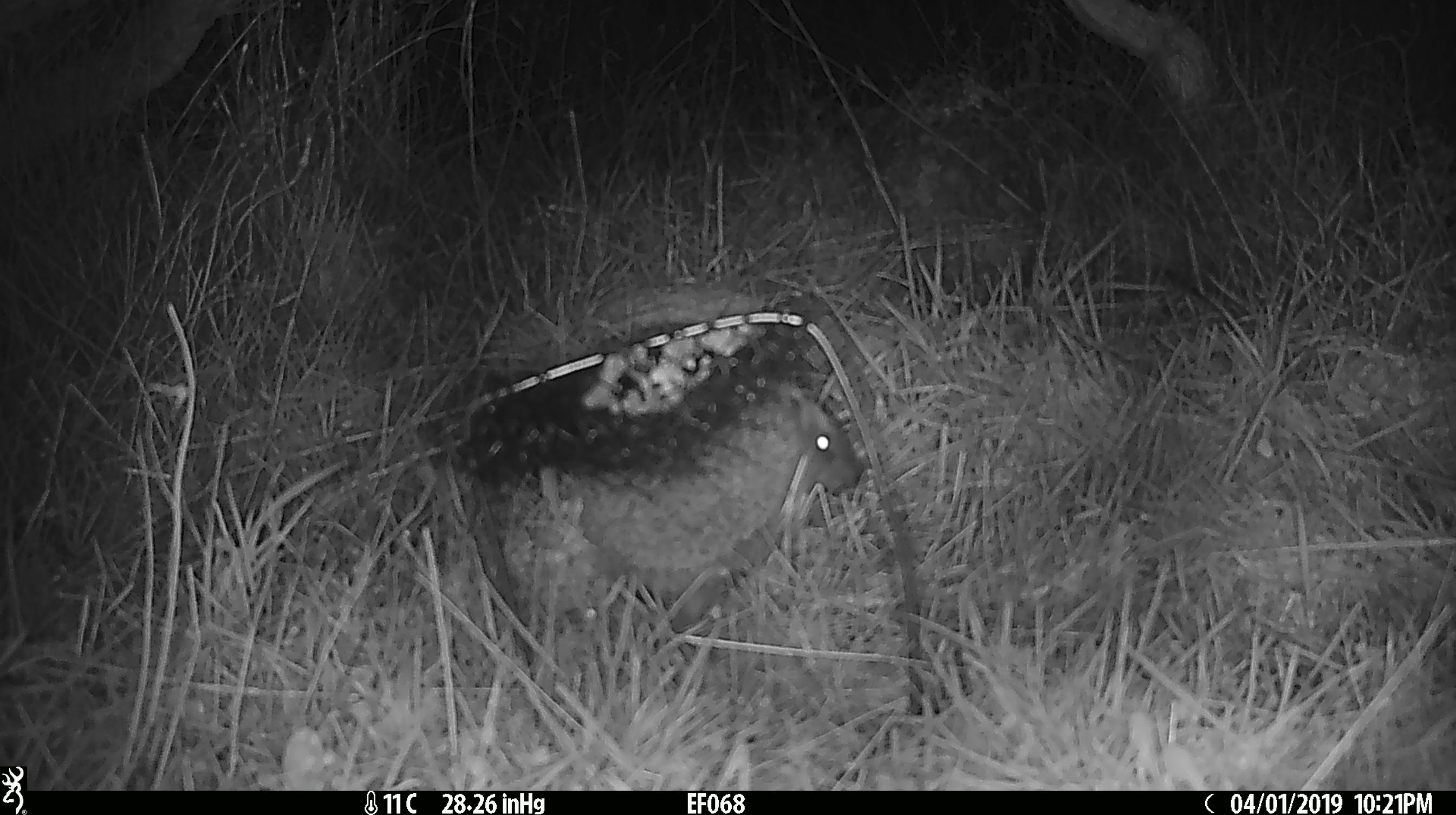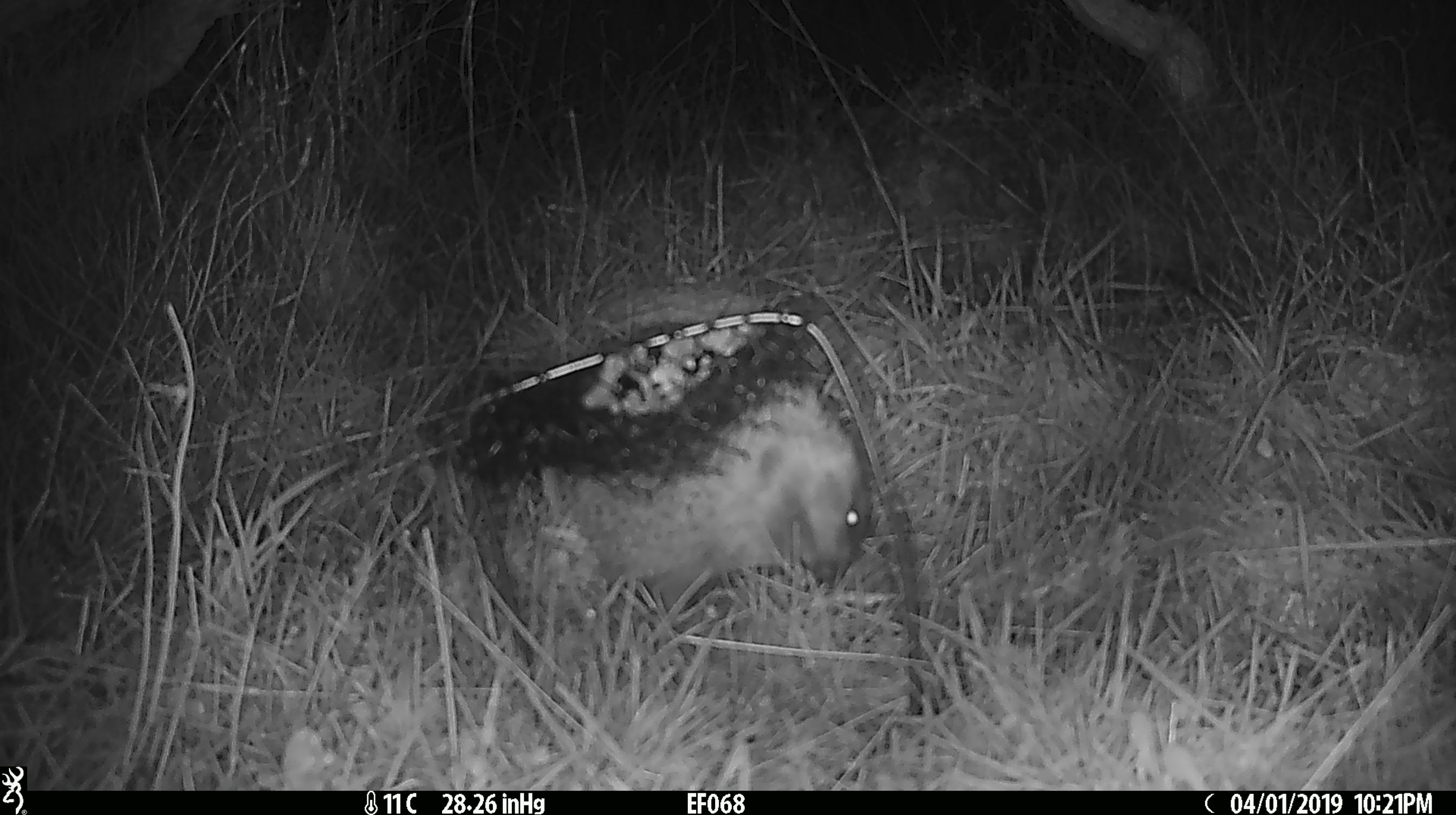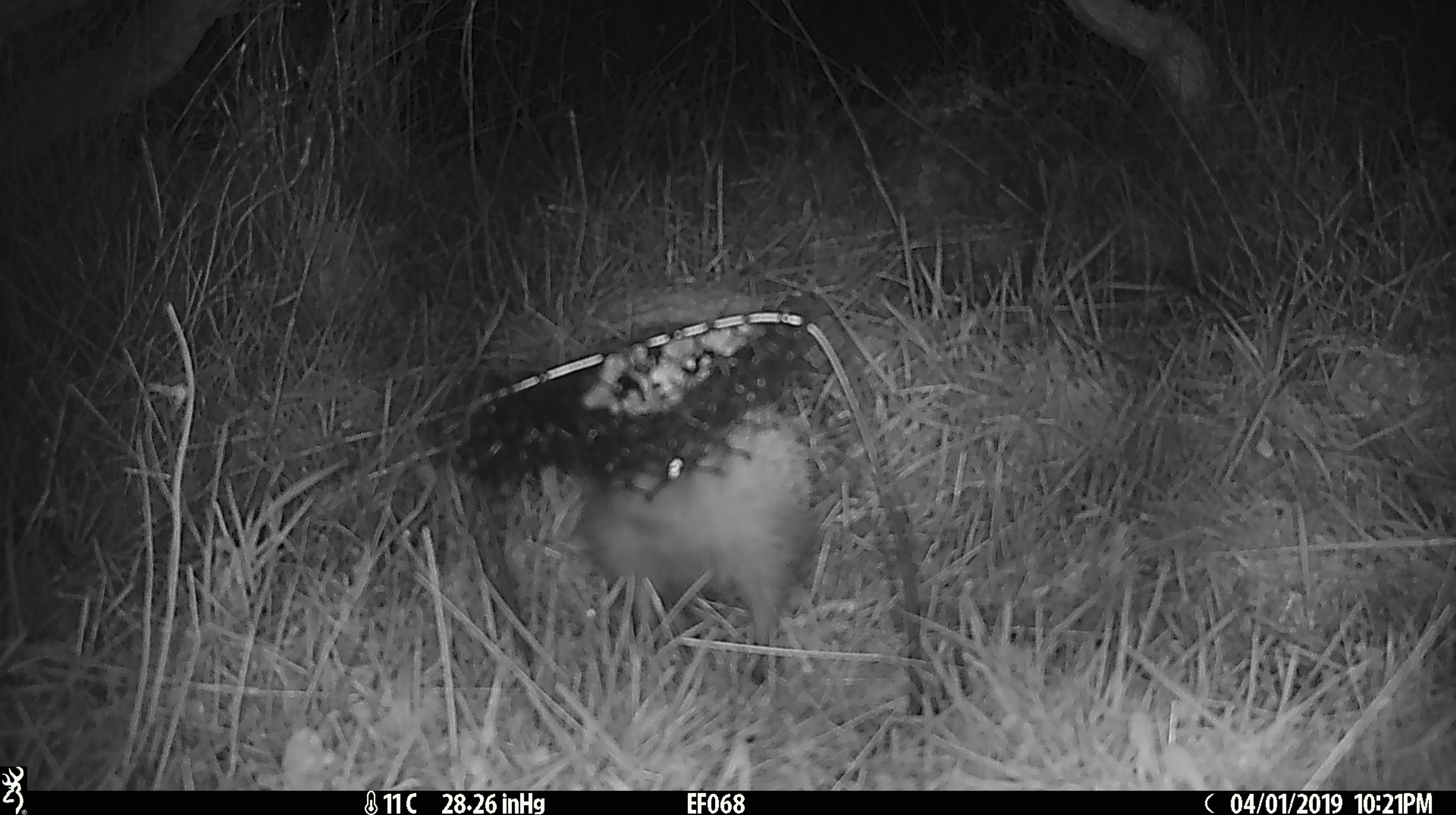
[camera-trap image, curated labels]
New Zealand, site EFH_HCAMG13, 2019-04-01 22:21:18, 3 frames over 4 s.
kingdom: Animalia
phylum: Chordata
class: Mammalia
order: Eulipotyphla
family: Erinaceidae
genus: Erinaceus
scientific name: Erinaceus europaeus europaeus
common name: european hedgehog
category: hedgehog